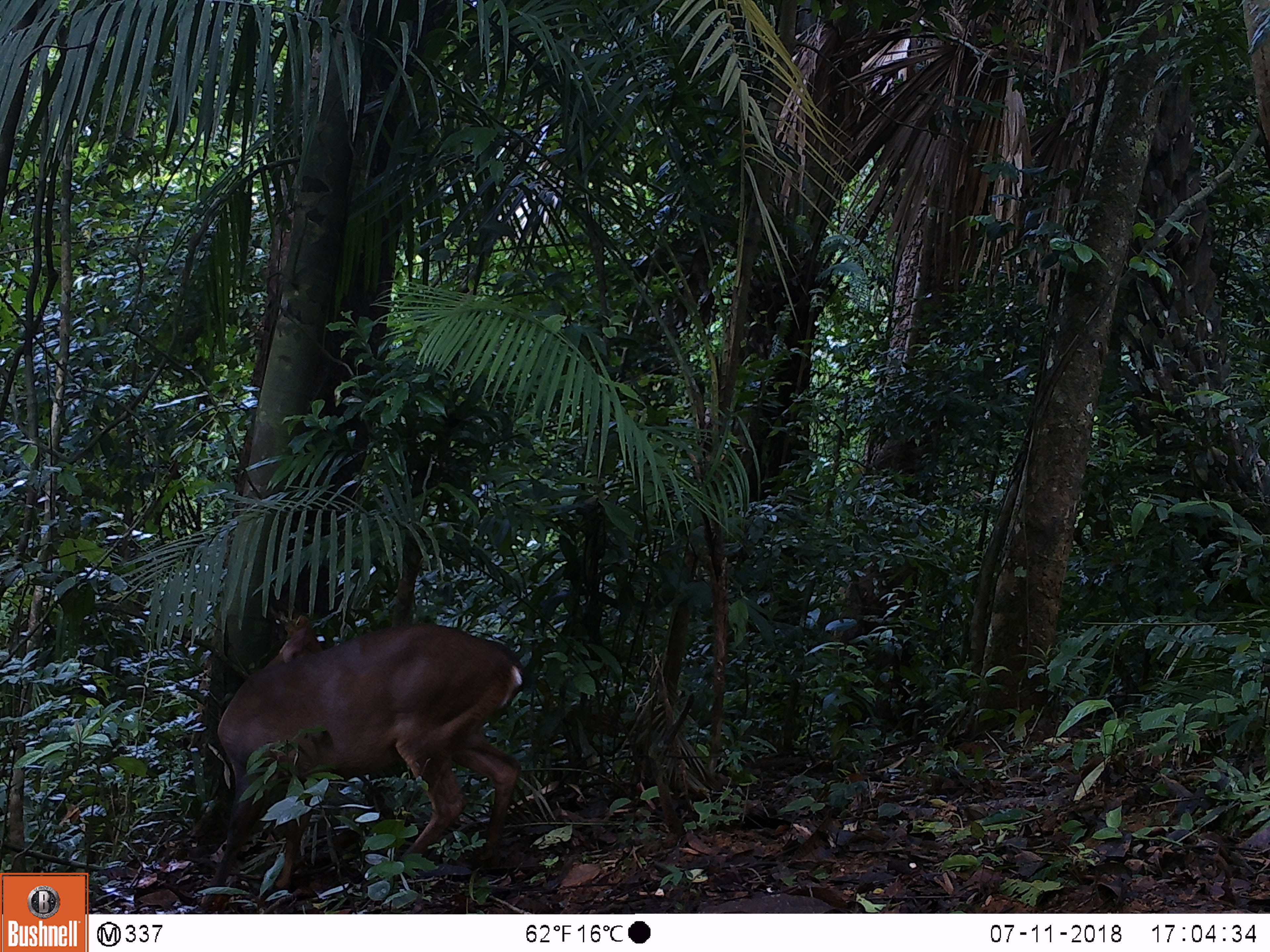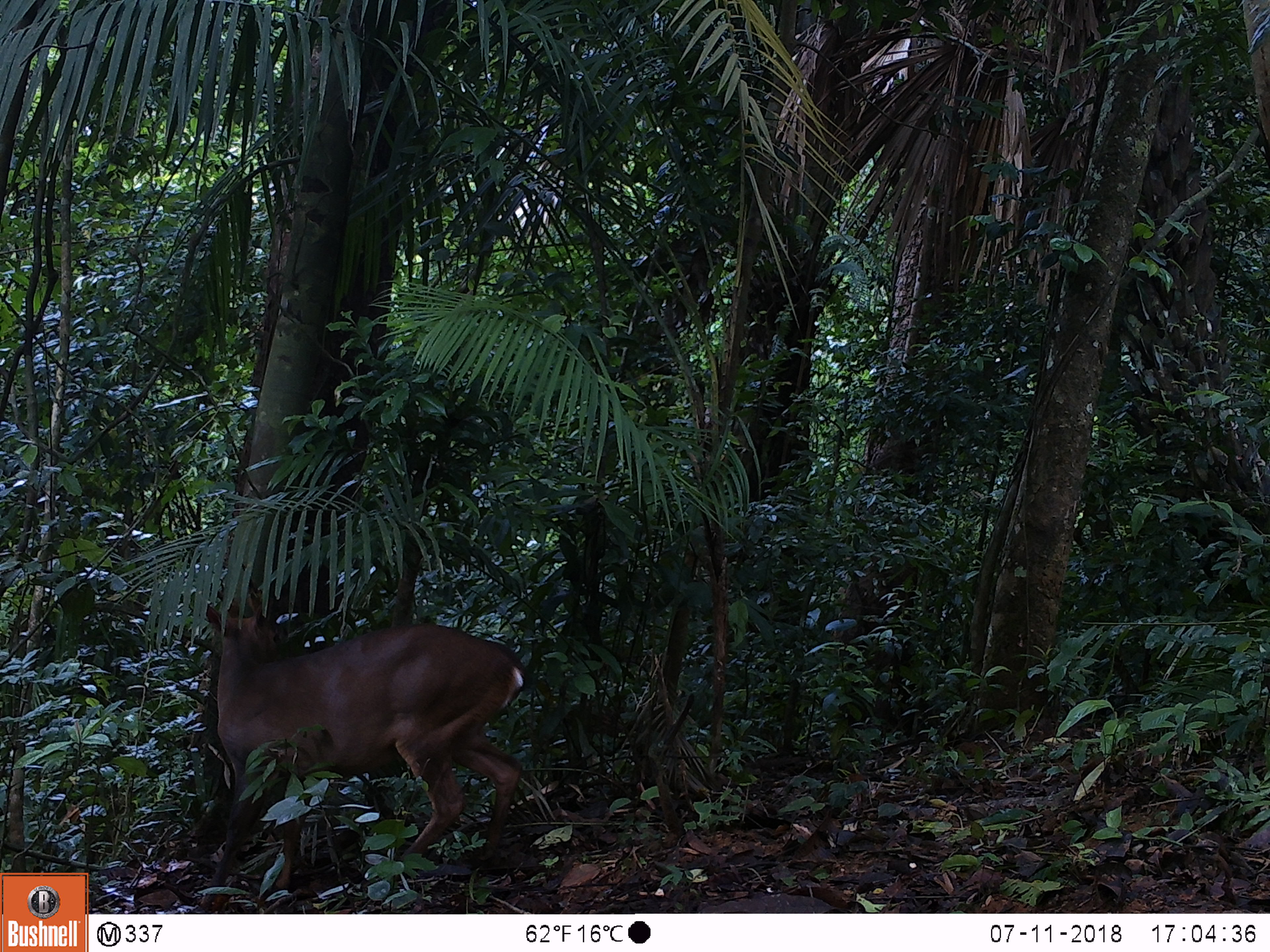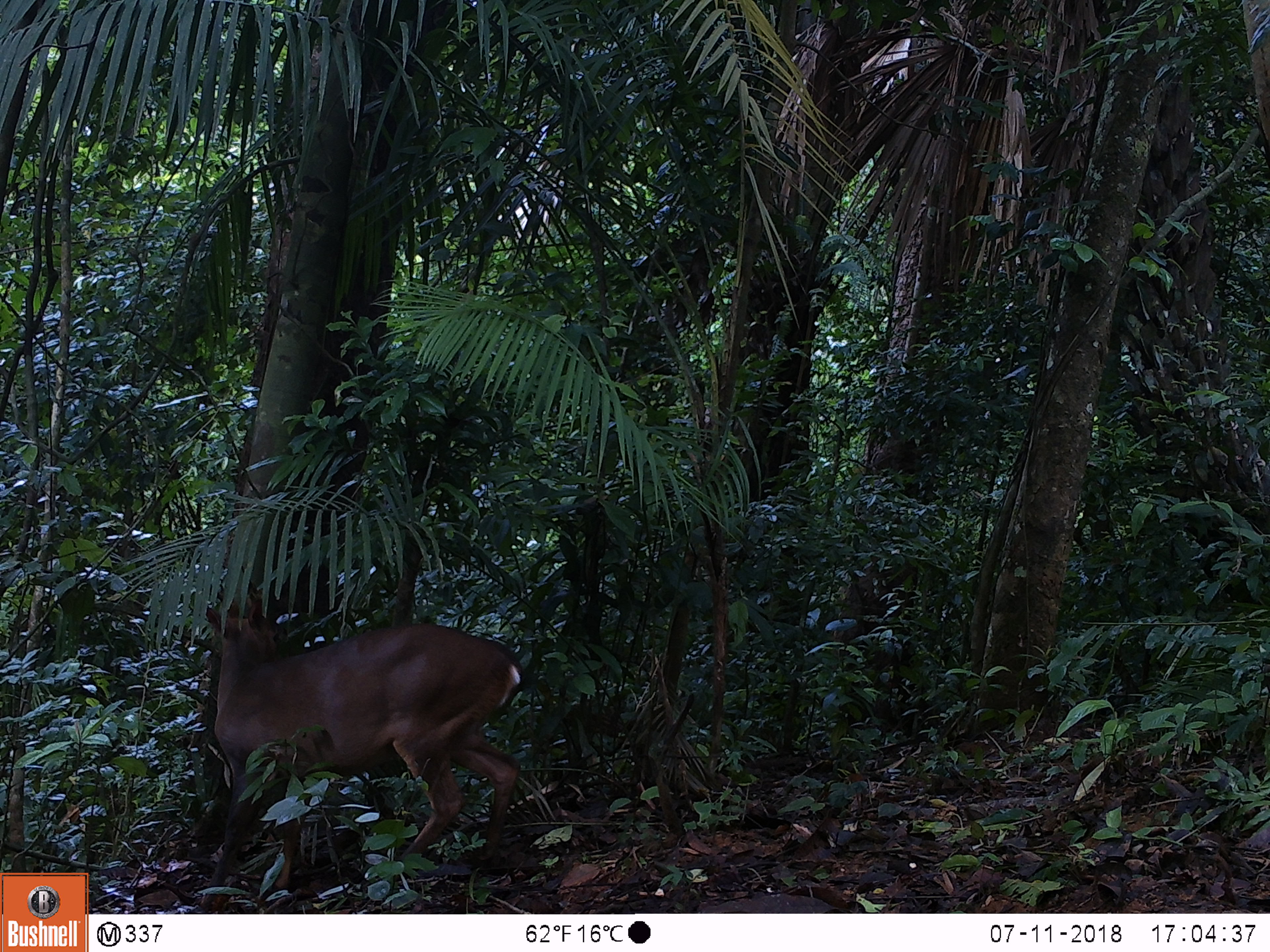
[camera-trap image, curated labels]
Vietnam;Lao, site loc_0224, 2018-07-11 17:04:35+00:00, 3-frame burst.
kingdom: Animalia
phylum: Chordata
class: Mammalia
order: Artiodactyla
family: Cervidae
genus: Muntiacus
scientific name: Muntiacus vuquangensis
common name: large-antlered muntjac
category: large antlered muntjac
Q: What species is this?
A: Large antlered muntjac (large-antlered muntjac) (Muntiacus vuquangensis).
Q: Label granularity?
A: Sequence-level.